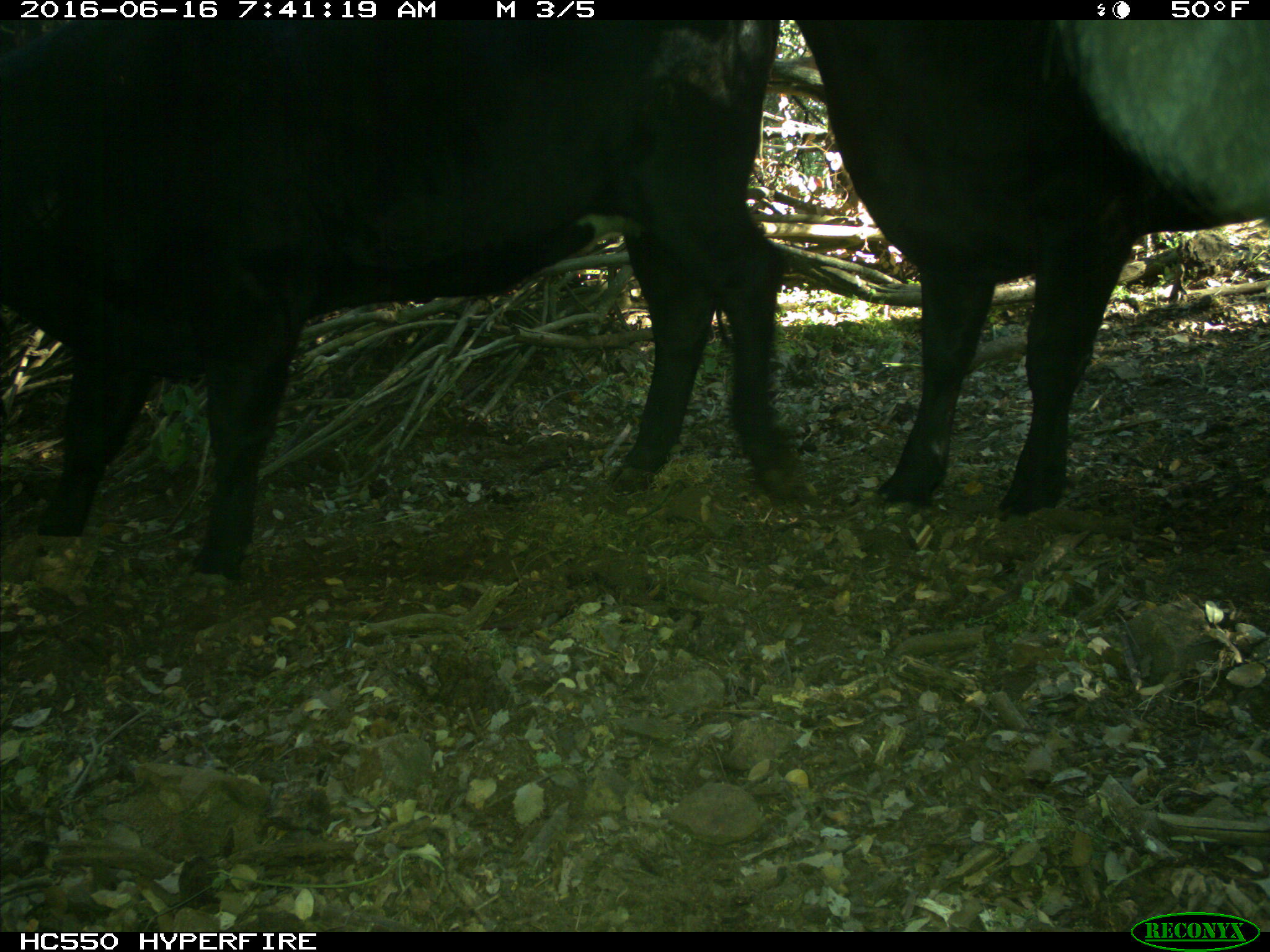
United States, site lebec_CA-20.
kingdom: Animalia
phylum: Chordata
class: Mammalia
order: Artiodactyla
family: Bovidae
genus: Bos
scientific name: Bos taurus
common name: domestic cow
Bos taurus (domestic cow).